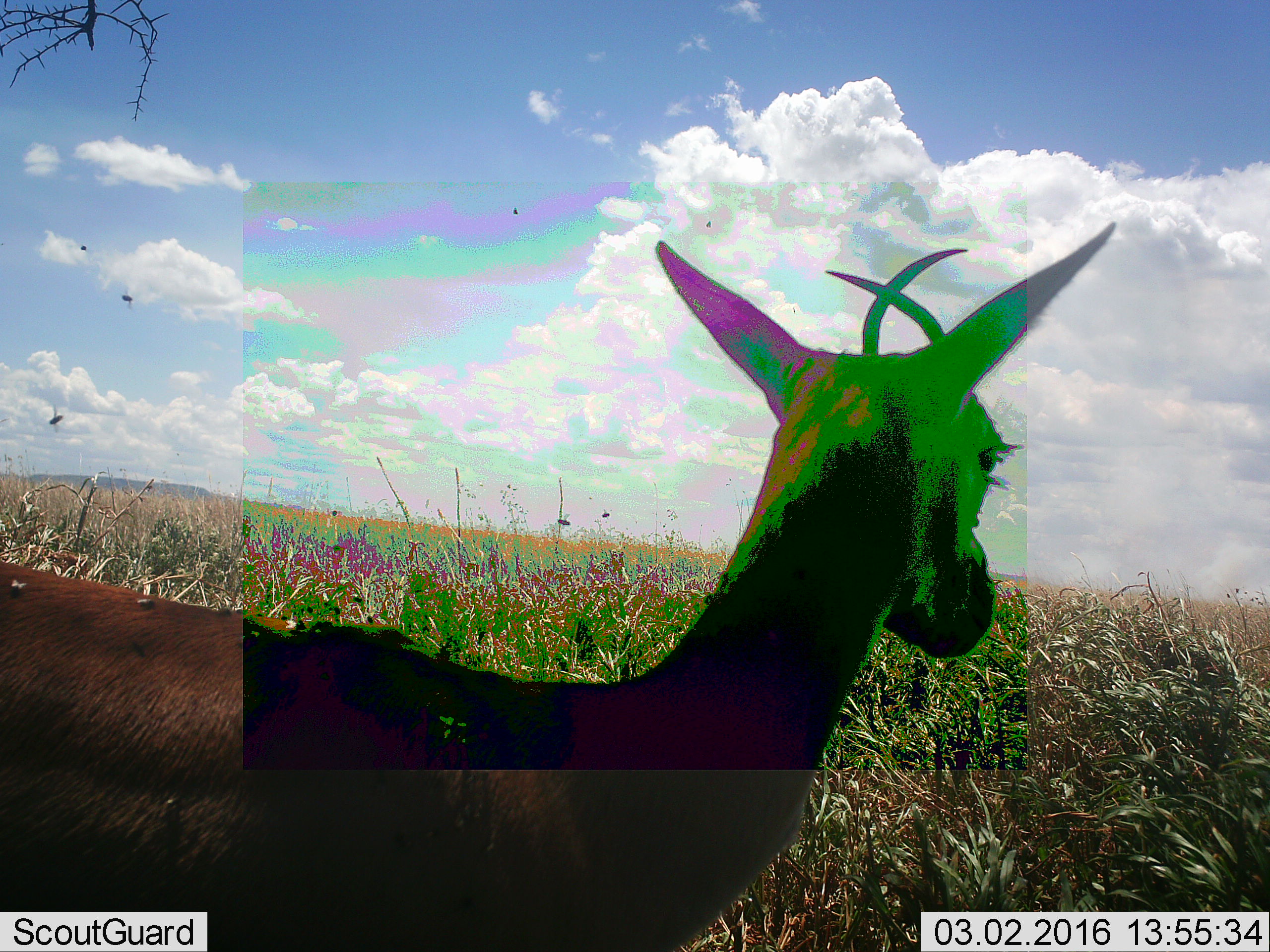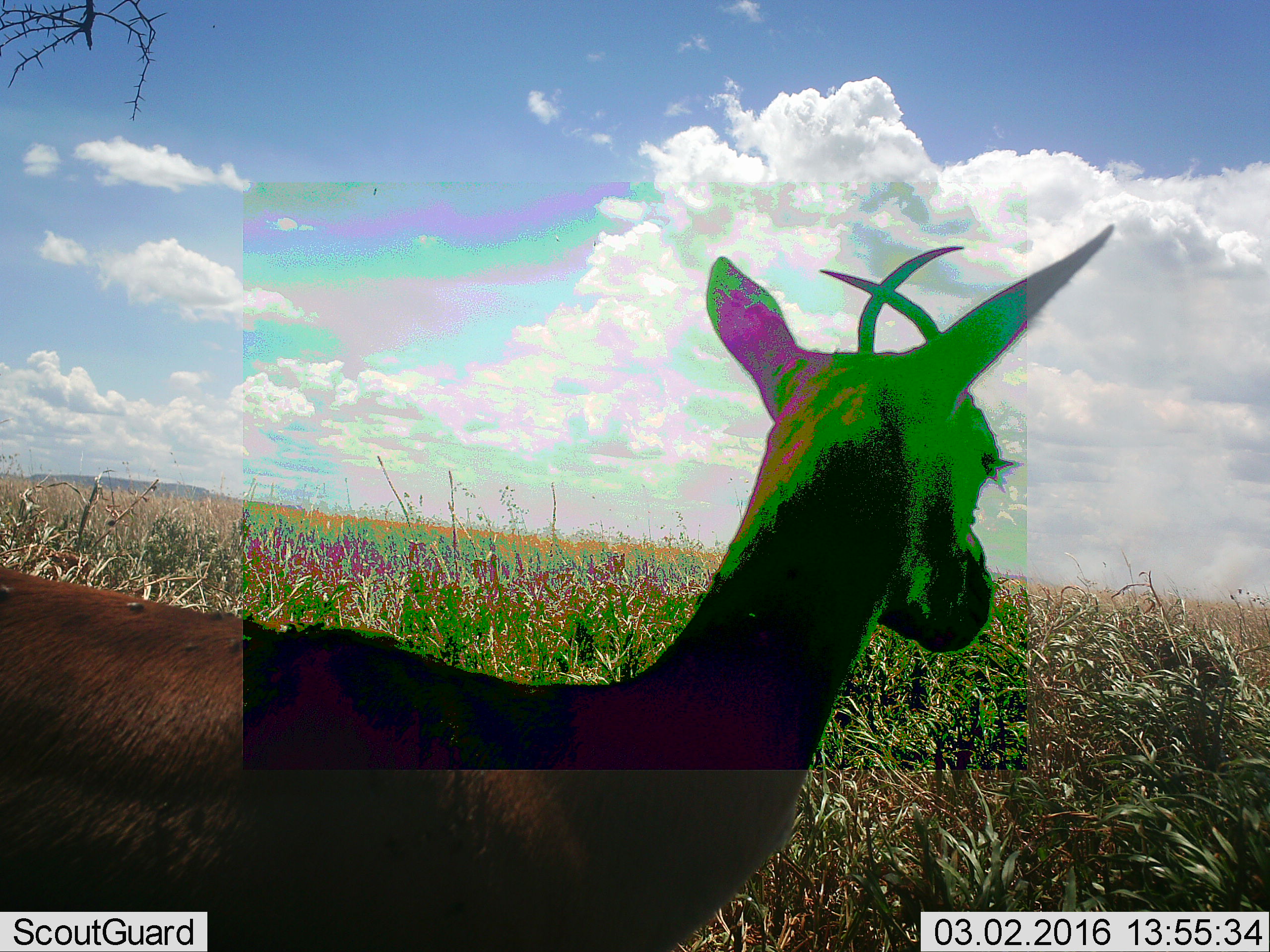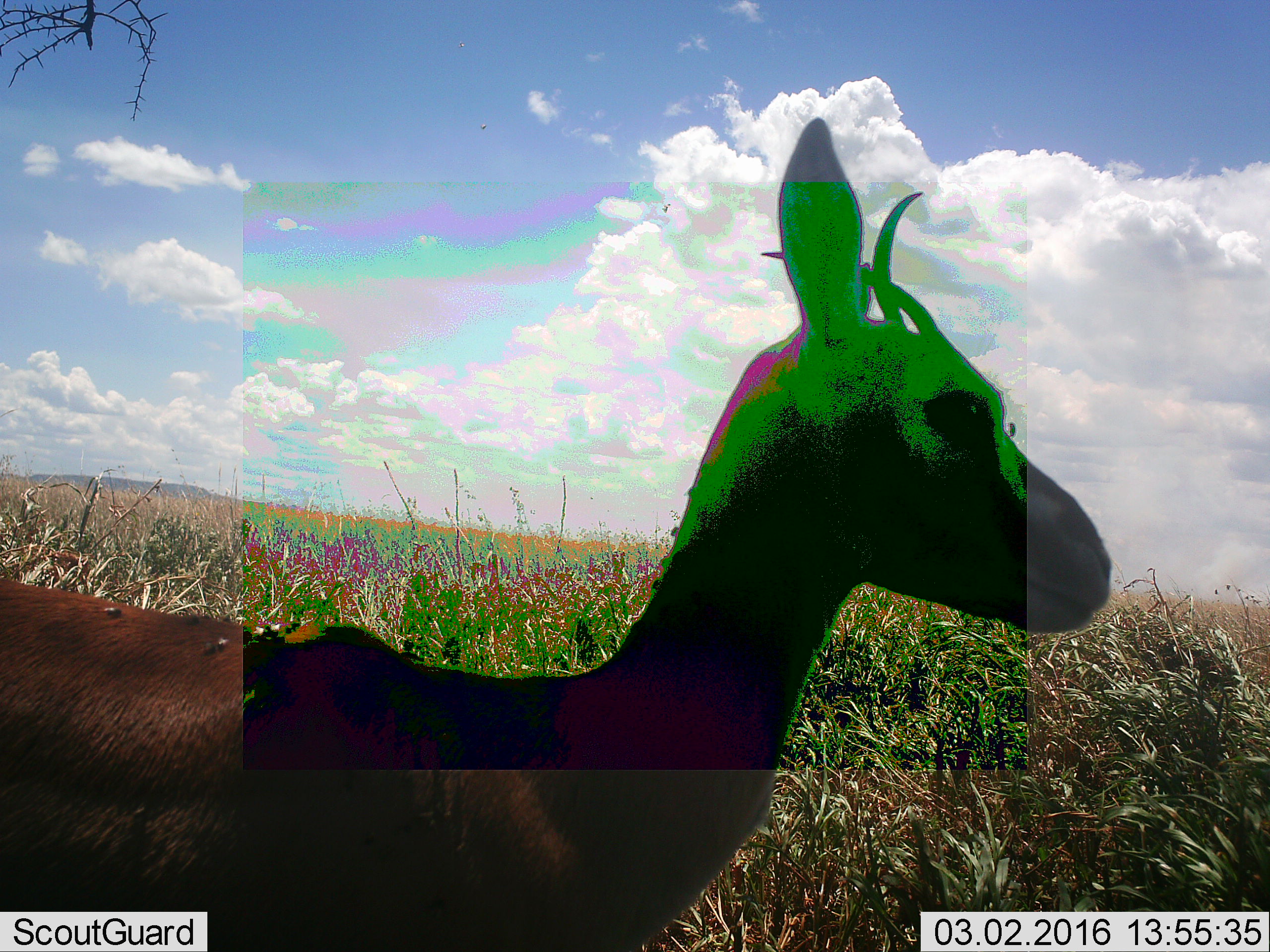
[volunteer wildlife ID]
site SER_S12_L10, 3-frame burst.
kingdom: Animalia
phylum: Chordata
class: Mammalia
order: Artiodactyla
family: Bovidae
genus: Eudorcas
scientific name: Eudorcas thomsonii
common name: thomson's gazelle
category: gazellethomsons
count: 1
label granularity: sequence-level